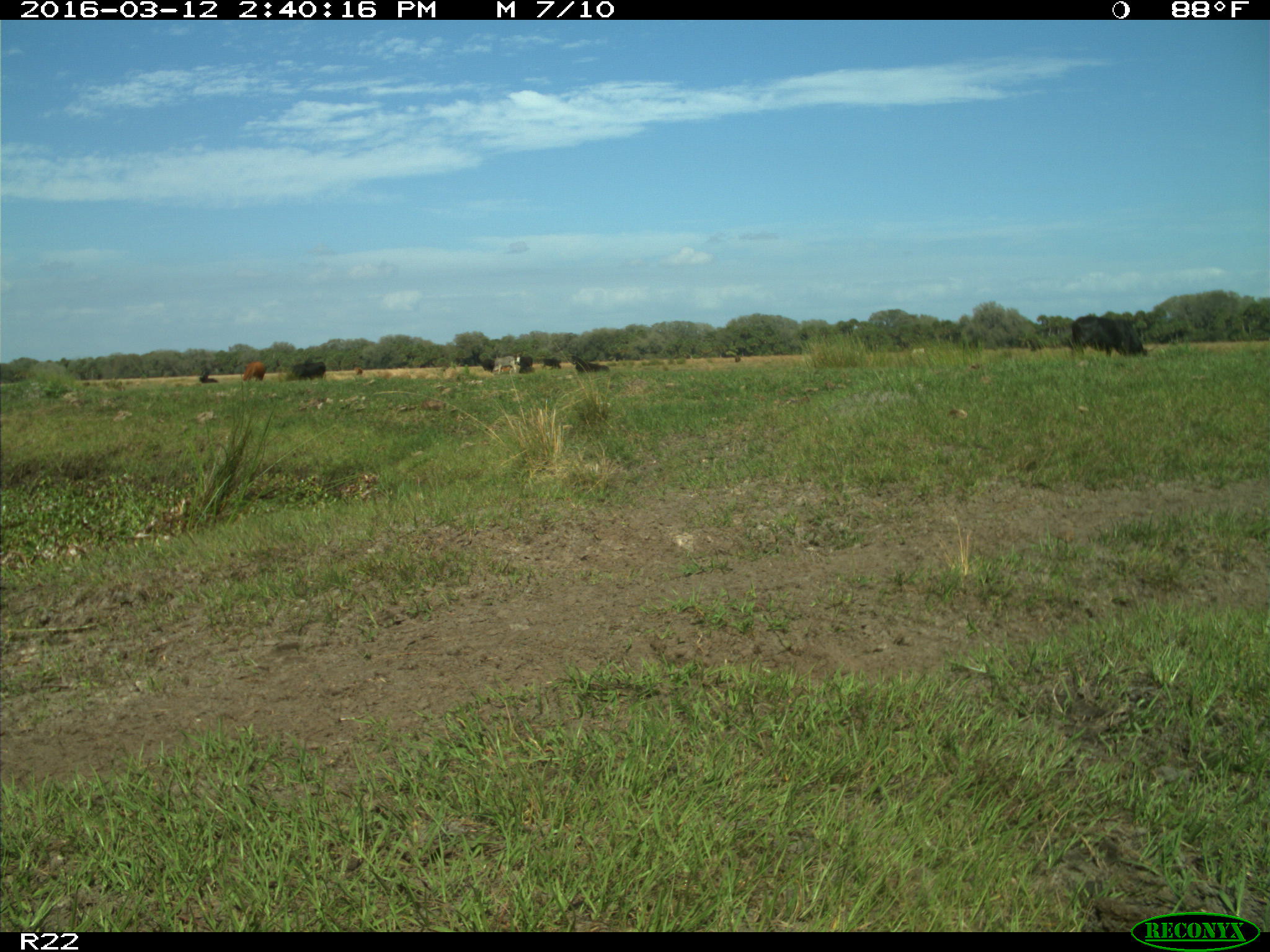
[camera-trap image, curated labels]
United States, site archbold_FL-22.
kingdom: Animalia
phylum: Chordata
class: Mammalia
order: Artiodactyla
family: Bovidae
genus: Bos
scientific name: Bos taurus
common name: domestic cow